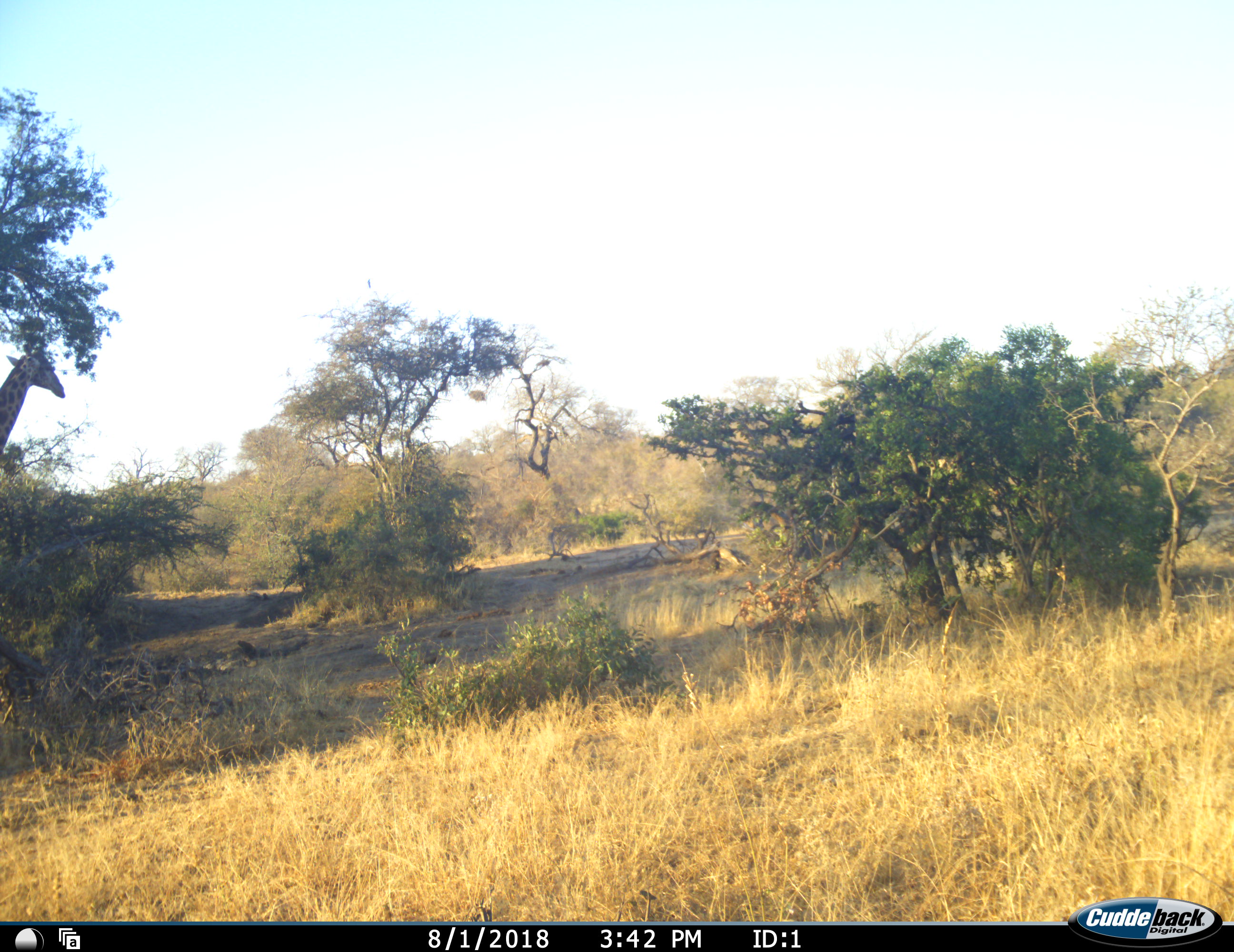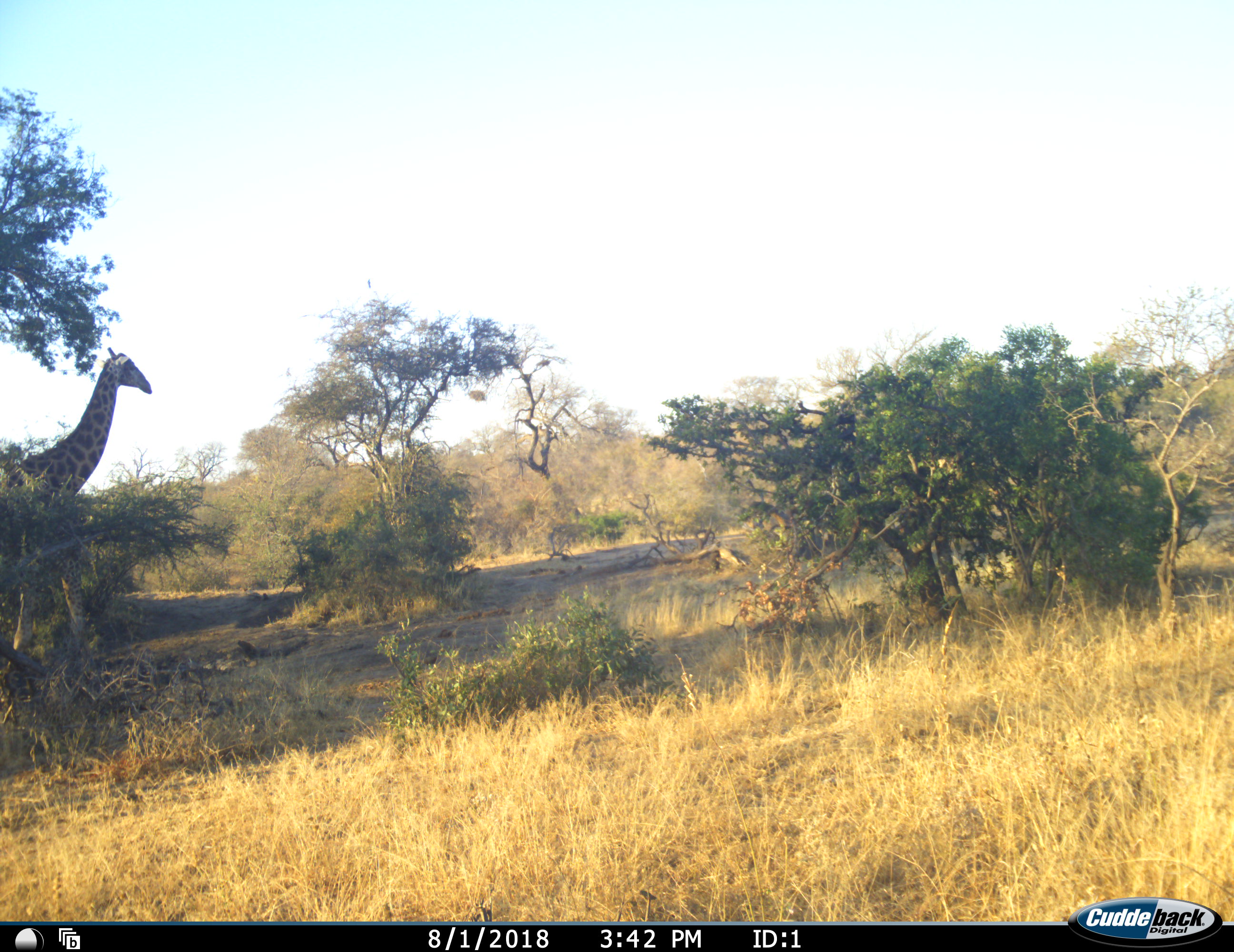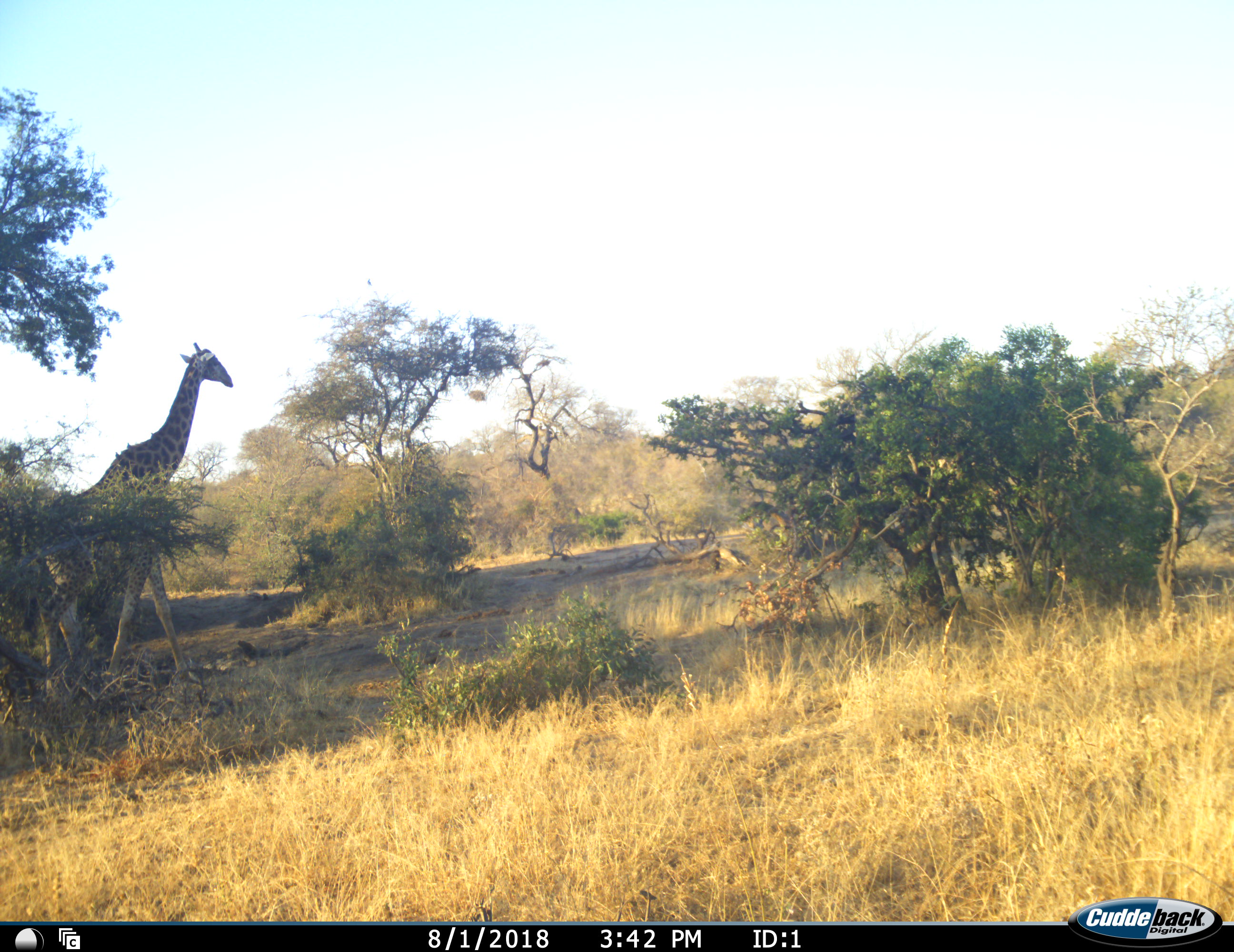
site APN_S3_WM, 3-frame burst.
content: unidentified animal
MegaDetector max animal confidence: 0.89